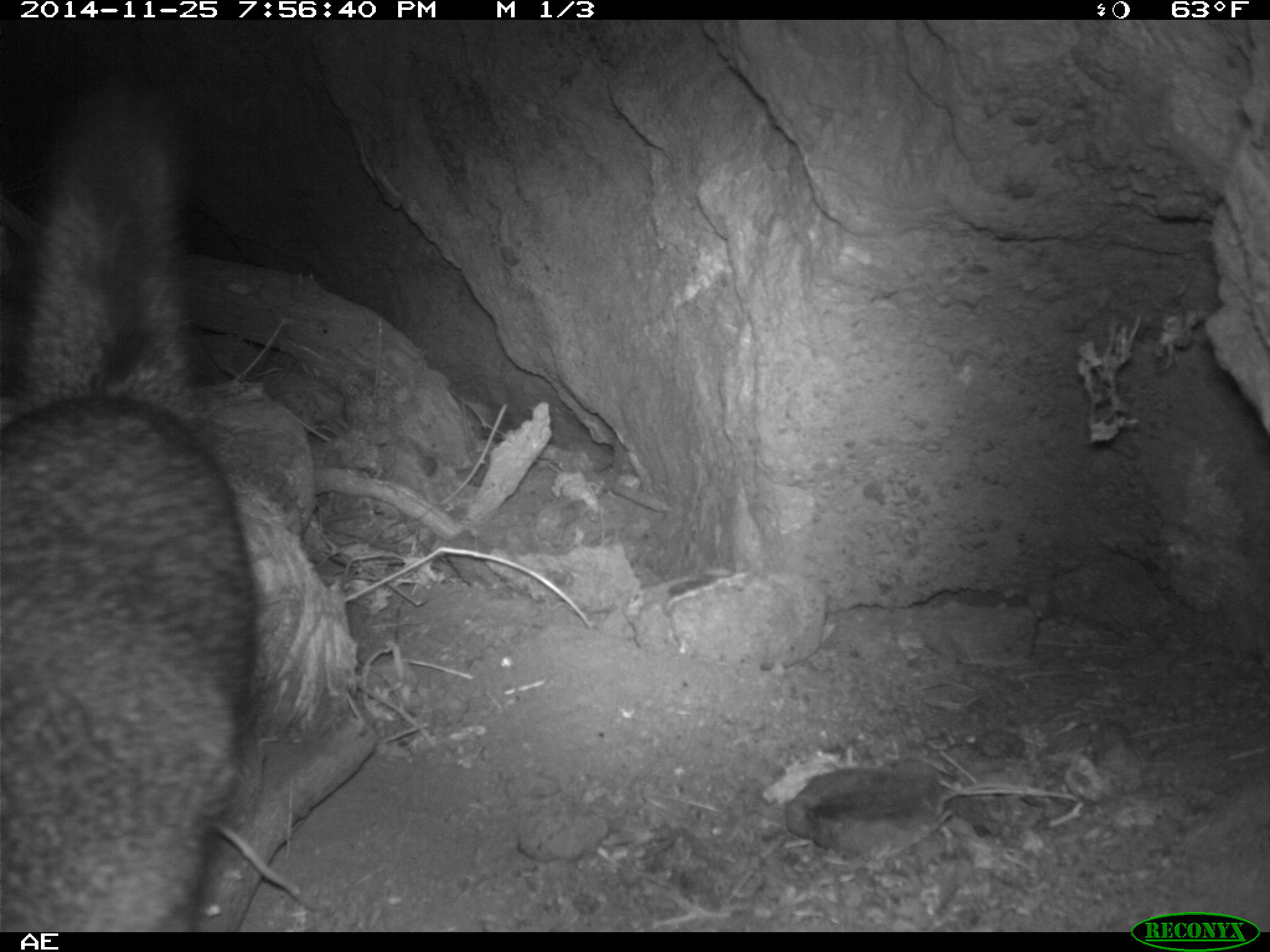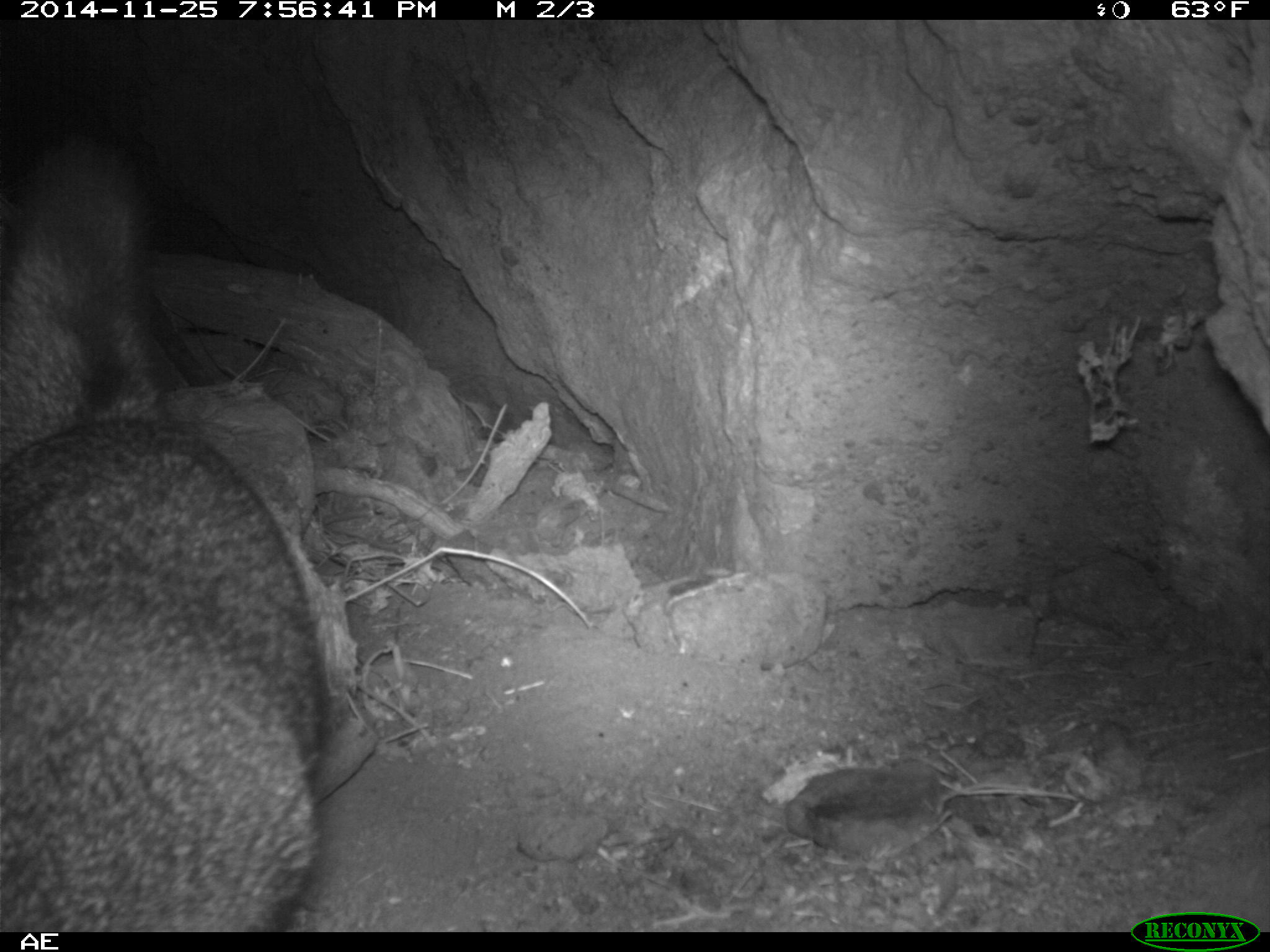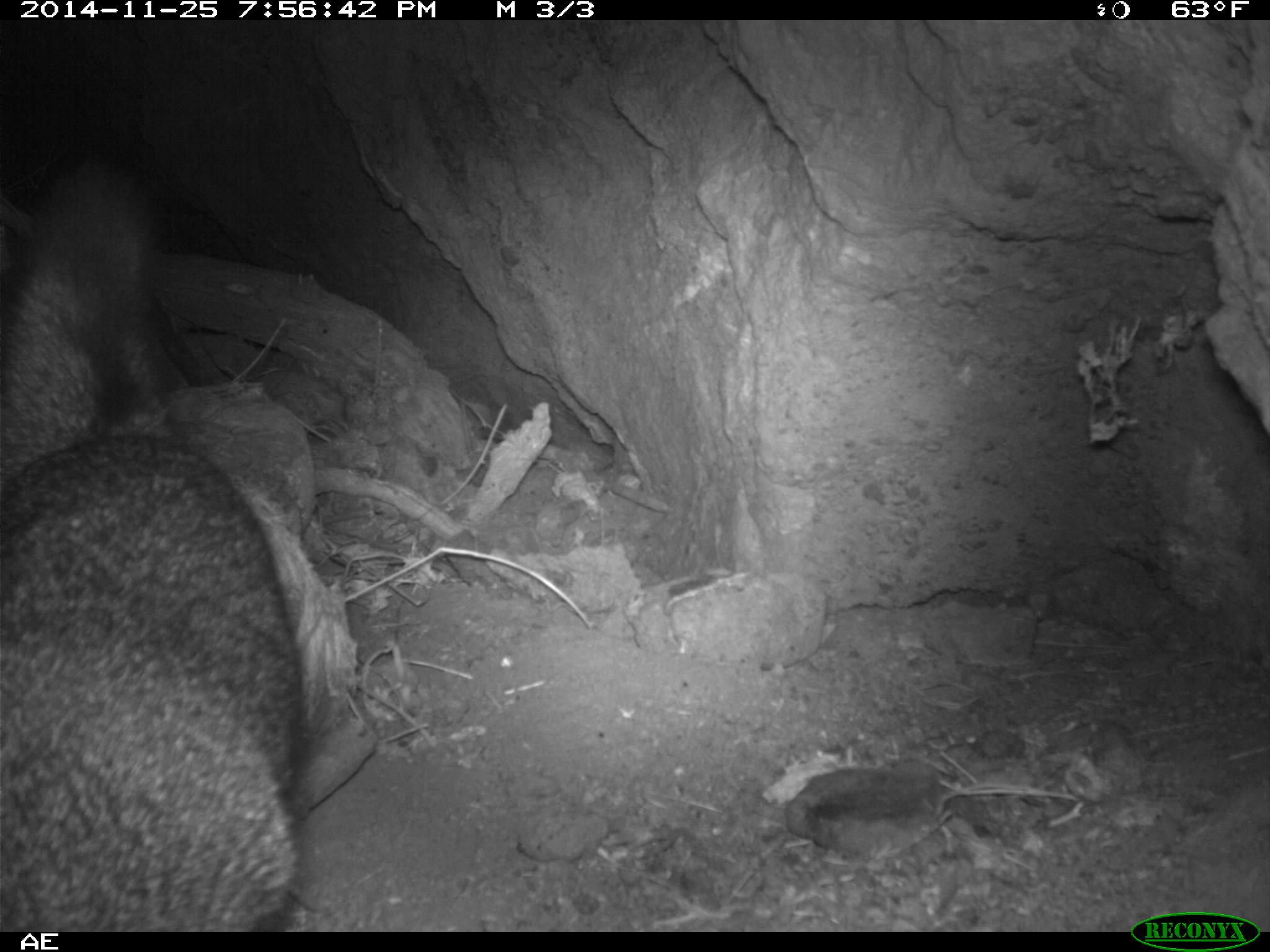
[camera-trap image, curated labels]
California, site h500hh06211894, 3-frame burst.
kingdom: Animalia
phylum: Chordata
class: Mammalia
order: Carnivora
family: Canidae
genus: Urocyon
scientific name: Urocyon littoralis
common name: island fox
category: fox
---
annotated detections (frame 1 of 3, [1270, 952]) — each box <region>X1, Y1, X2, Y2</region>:
fox: <region>0, 390, 257, 930</region>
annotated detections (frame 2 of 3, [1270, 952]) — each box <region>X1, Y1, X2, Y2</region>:
fox: <region>0, 127, 327, 930</region>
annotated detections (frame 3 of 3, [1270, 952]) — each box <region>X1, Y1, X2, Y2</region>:
fox: <region>0, 139, 303, 931</region>